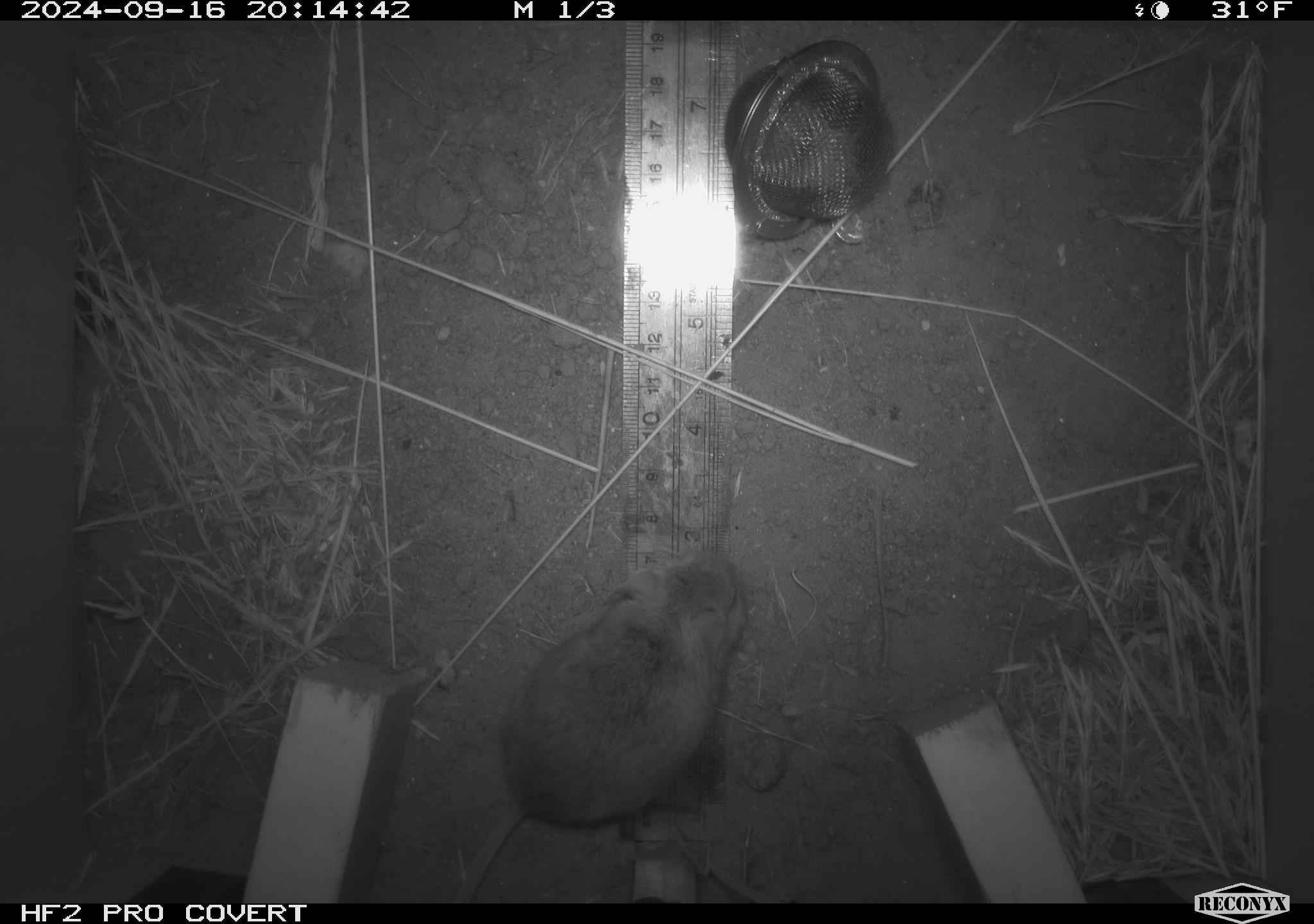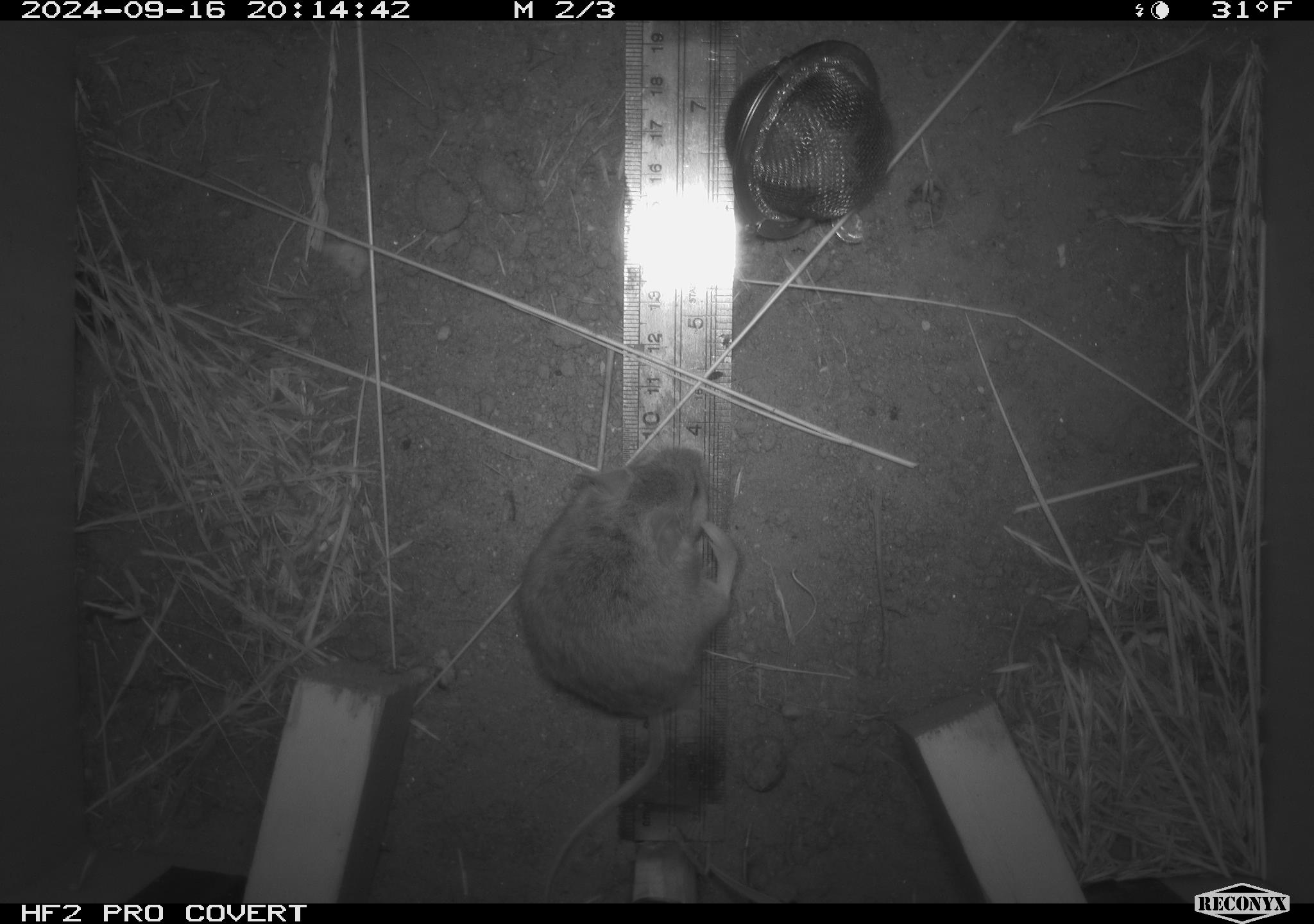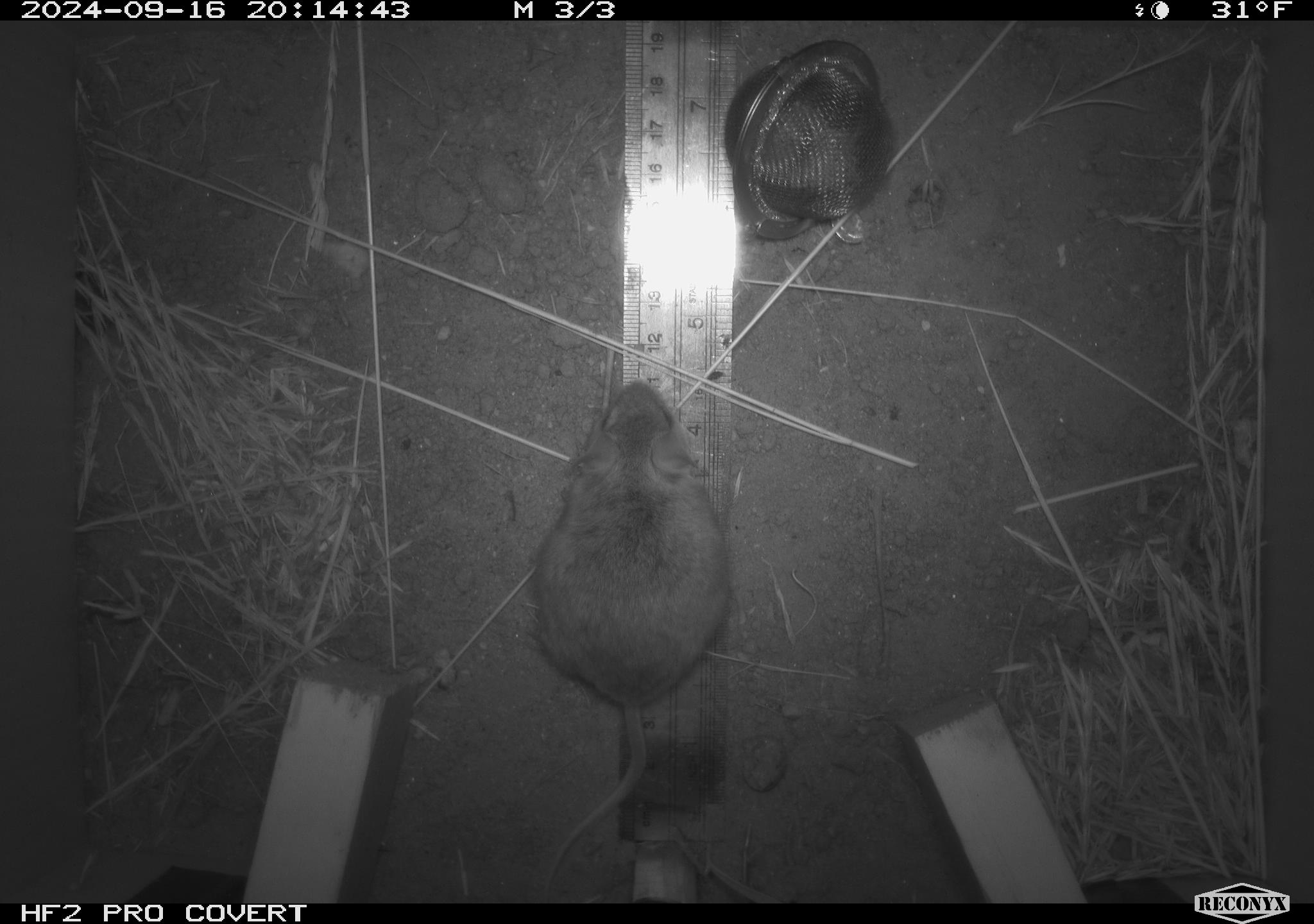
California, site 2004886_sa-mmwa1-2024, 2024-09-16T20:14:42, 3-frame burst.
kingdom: Animalia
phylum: Chordata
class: Mammalia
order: Rodentia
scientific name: Rodentia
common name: mouse species